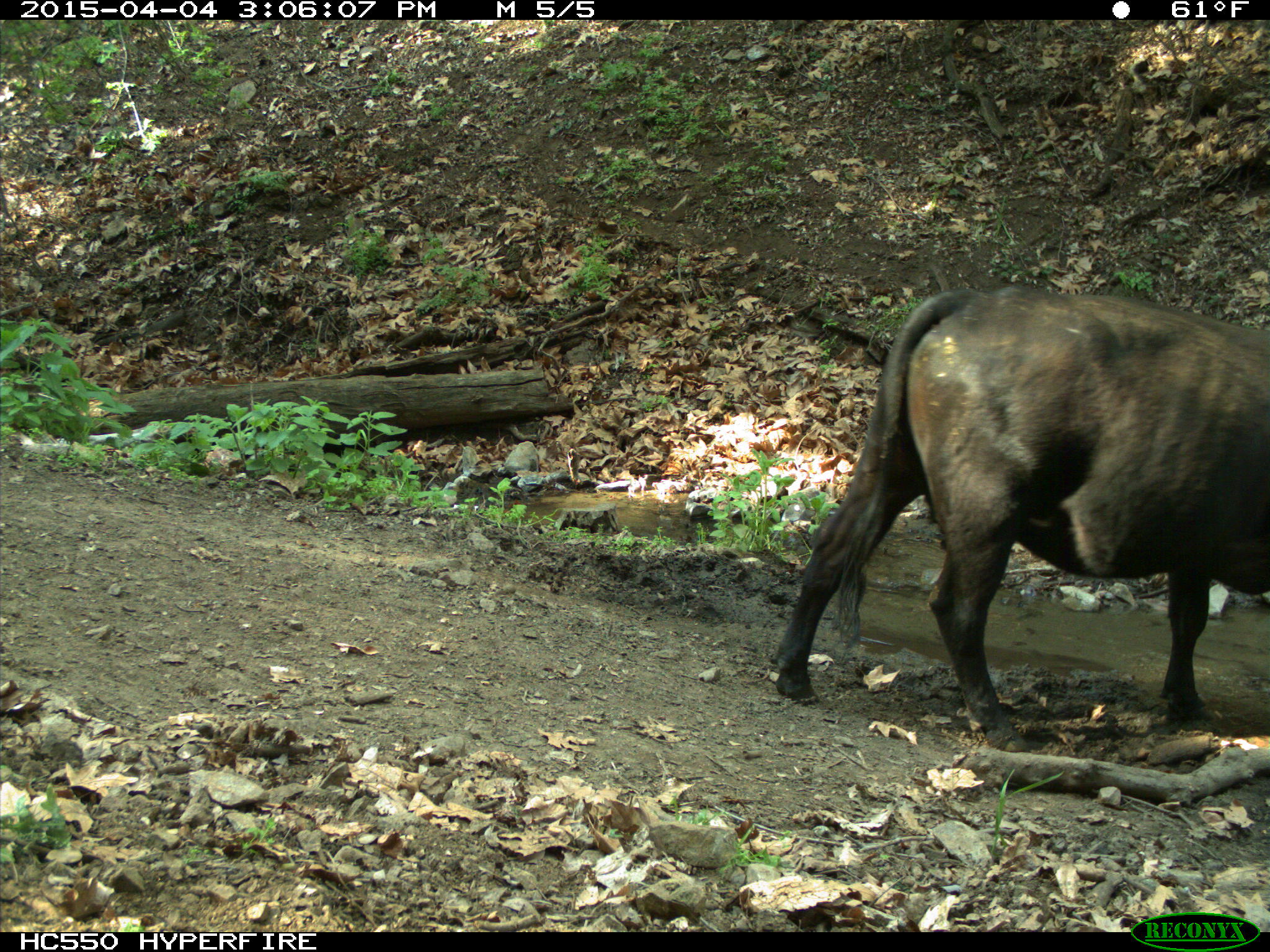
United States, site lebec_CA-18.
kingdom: Animalia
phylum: Chordata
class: Mammalia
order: Artiodactyla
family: Bovidae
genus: Bos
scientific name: Bos taurus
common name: domestic cow